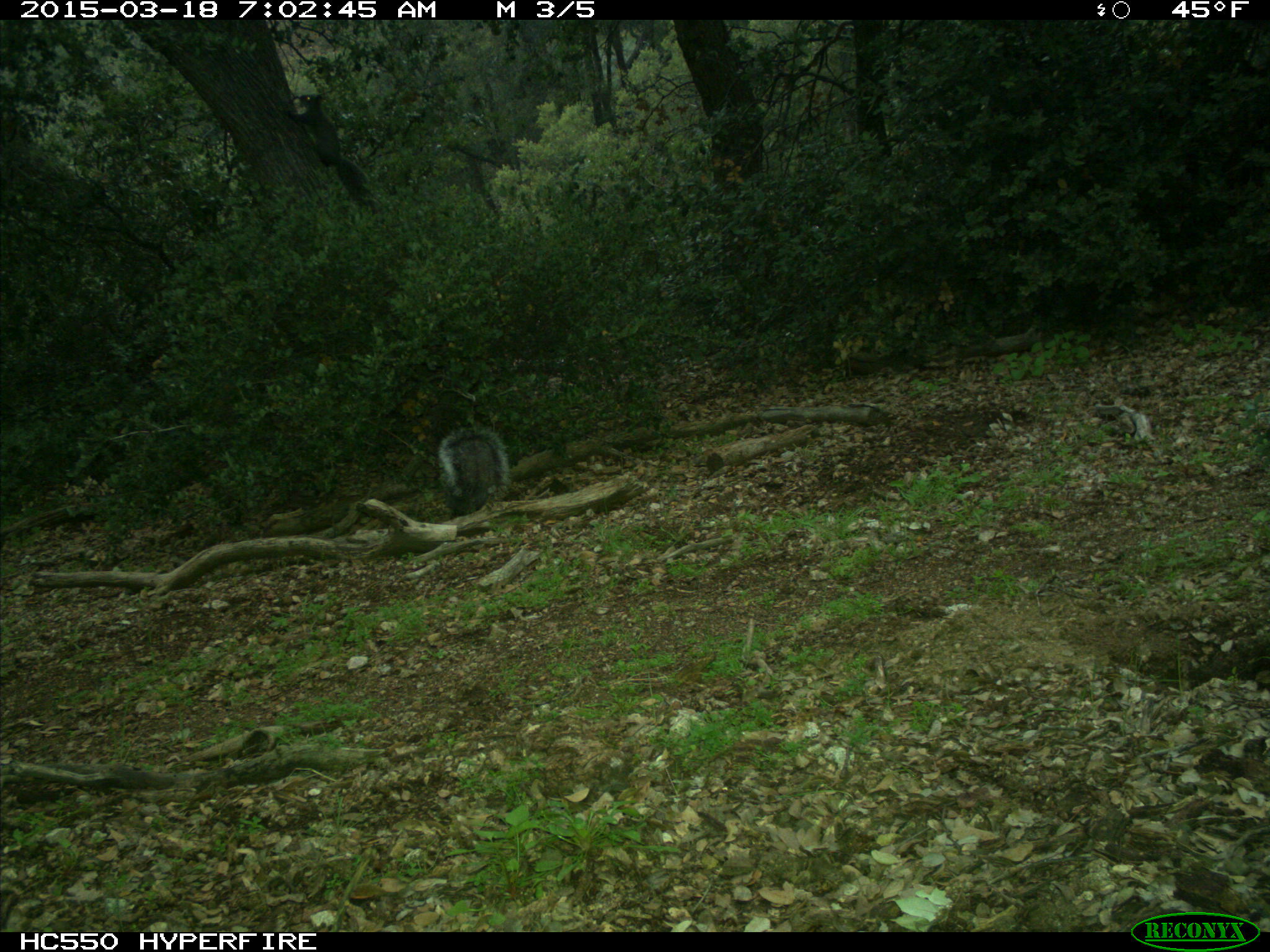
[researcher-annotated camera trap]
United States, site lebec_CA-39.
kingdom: Animalia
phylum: Chordata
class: Mammalia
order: Rodentia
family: Sciuridae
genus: Sciurus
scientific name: Sciurus carolinensis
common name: eastern gray squirrel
Sciurus carolinensis (eastern gray squirrel).